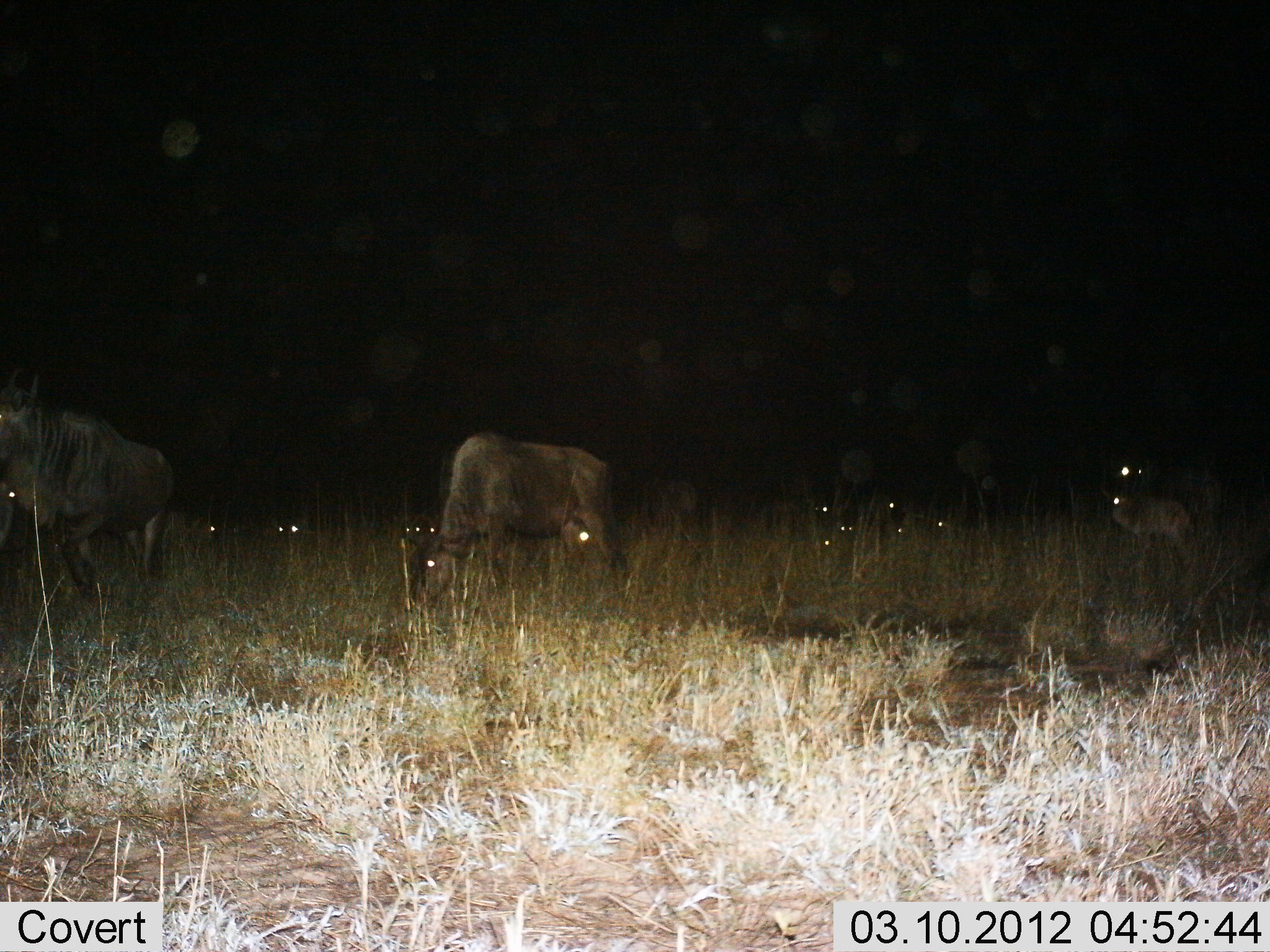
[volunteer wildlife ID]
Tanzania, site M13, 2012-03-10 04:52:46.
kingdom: Animalia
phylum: Chordata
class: Mammalia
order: Artiodactyla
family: Bovidae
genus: Connochaetes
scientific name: Connochaetes taurinus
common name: blue wildebeest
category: wildebeest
Wildebeest (blue wildebeest) (Connochaetes taurinus), count 9. Behavior (volunteer vote fractions): standing 18%, resting 9%, moving 27%, interacting 0%. Young present (vote fraction): 9%. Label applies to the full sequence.